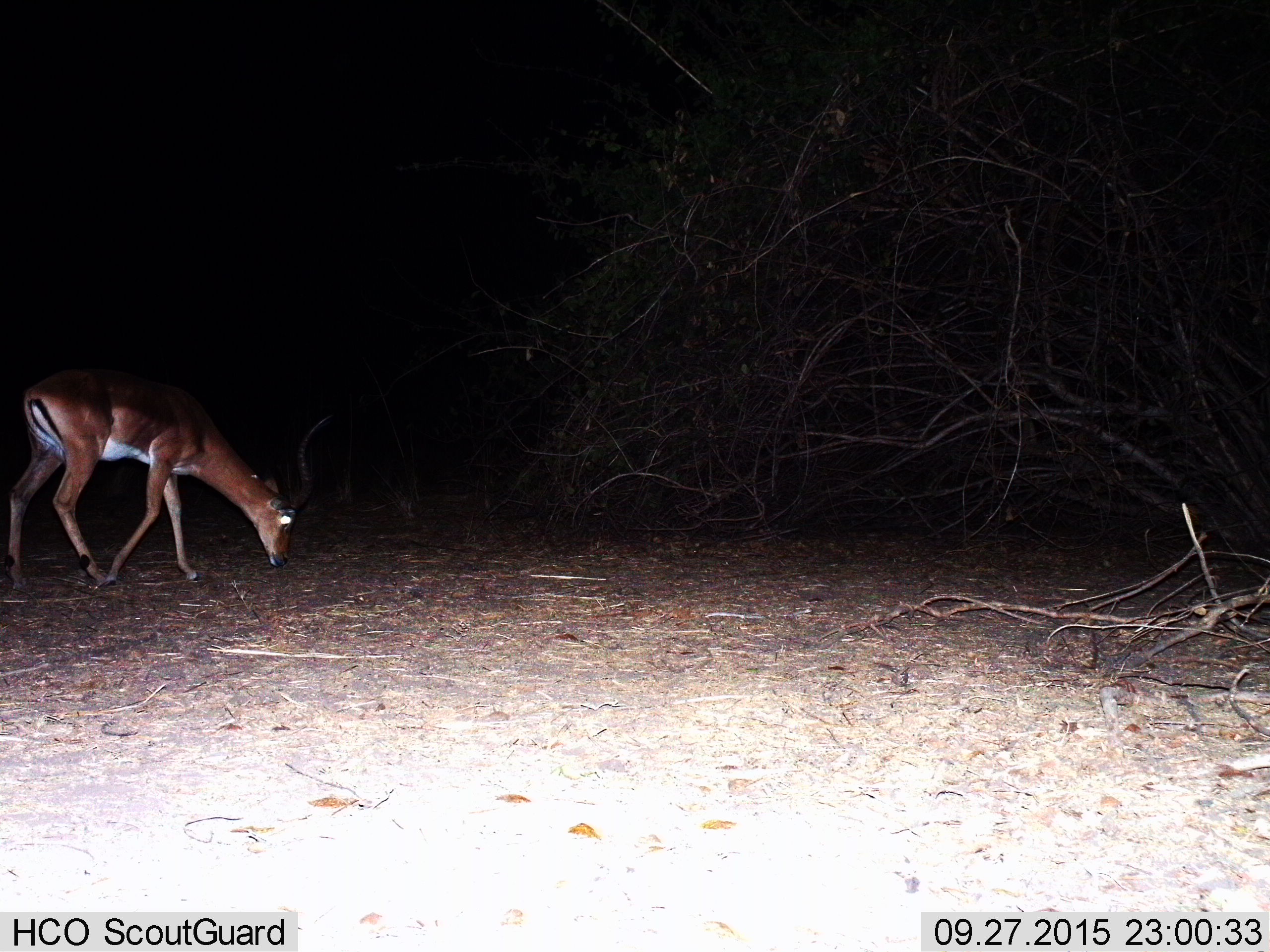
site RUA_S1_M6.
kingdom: Animalia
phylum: Chordata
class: Mammalia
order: Artiodactyla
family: Bovidae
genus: Aepyceros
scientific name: Aepyceros melampus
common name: impala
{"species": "impala (Aepyceros melampus)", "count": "1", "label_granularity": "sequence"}